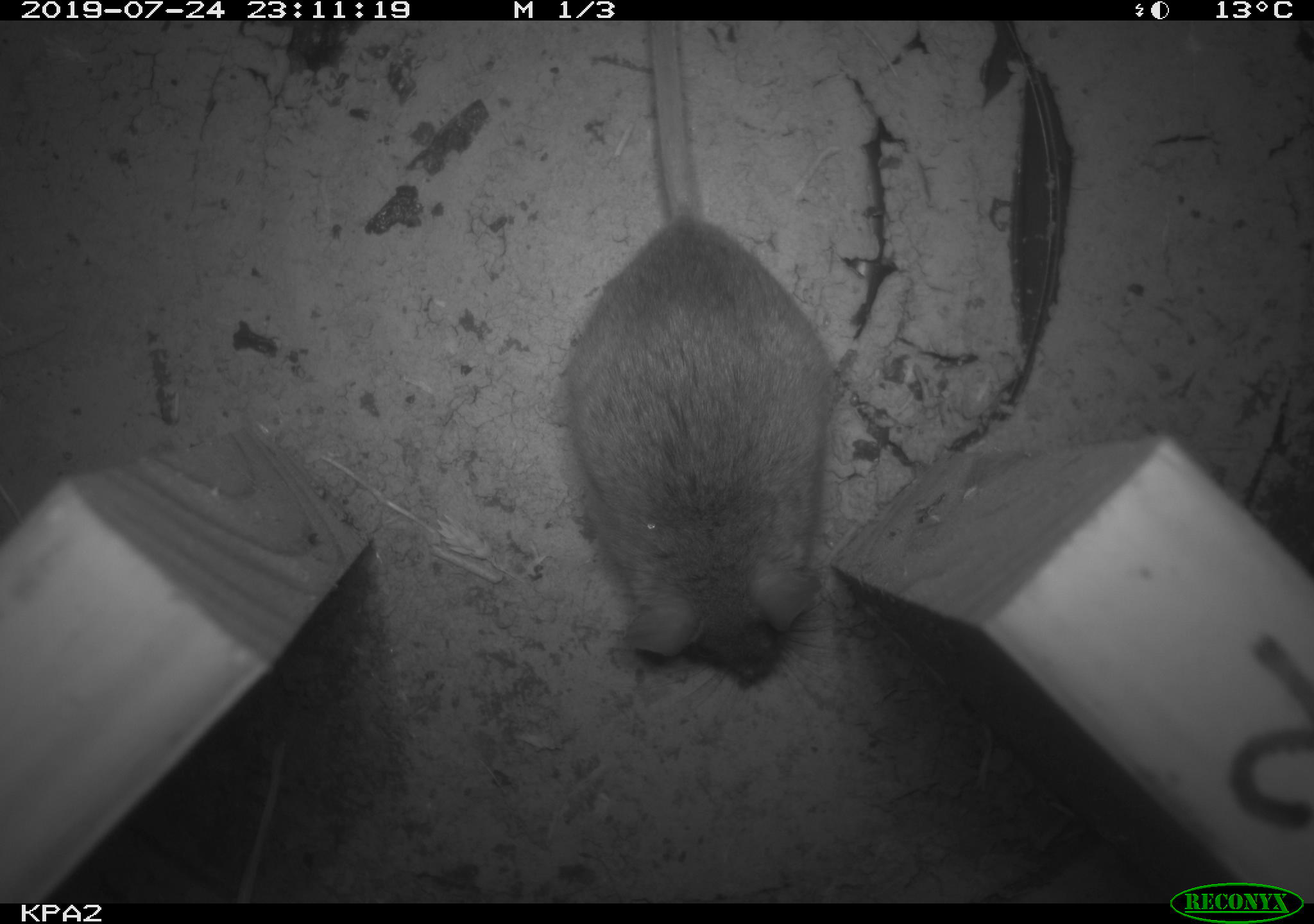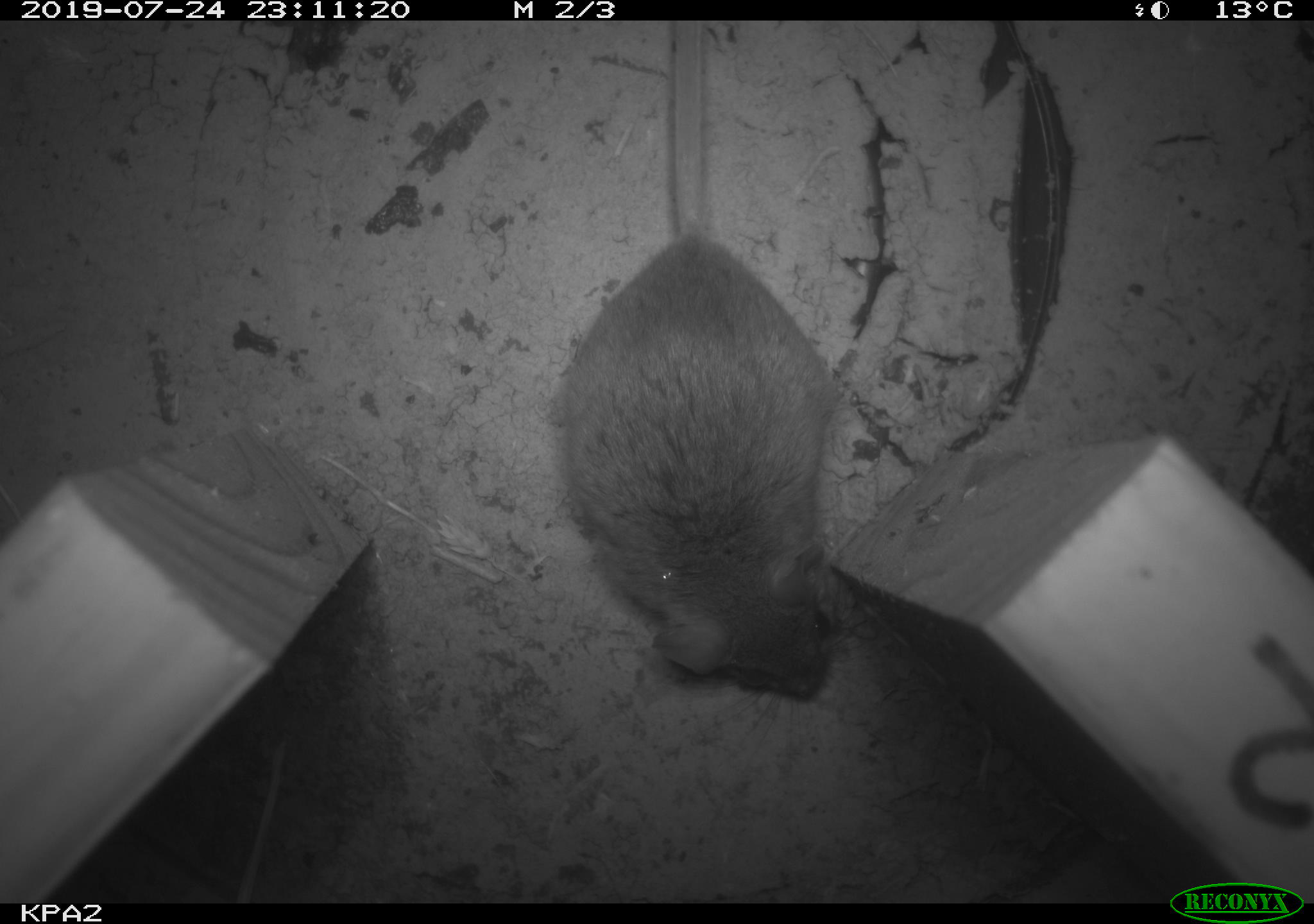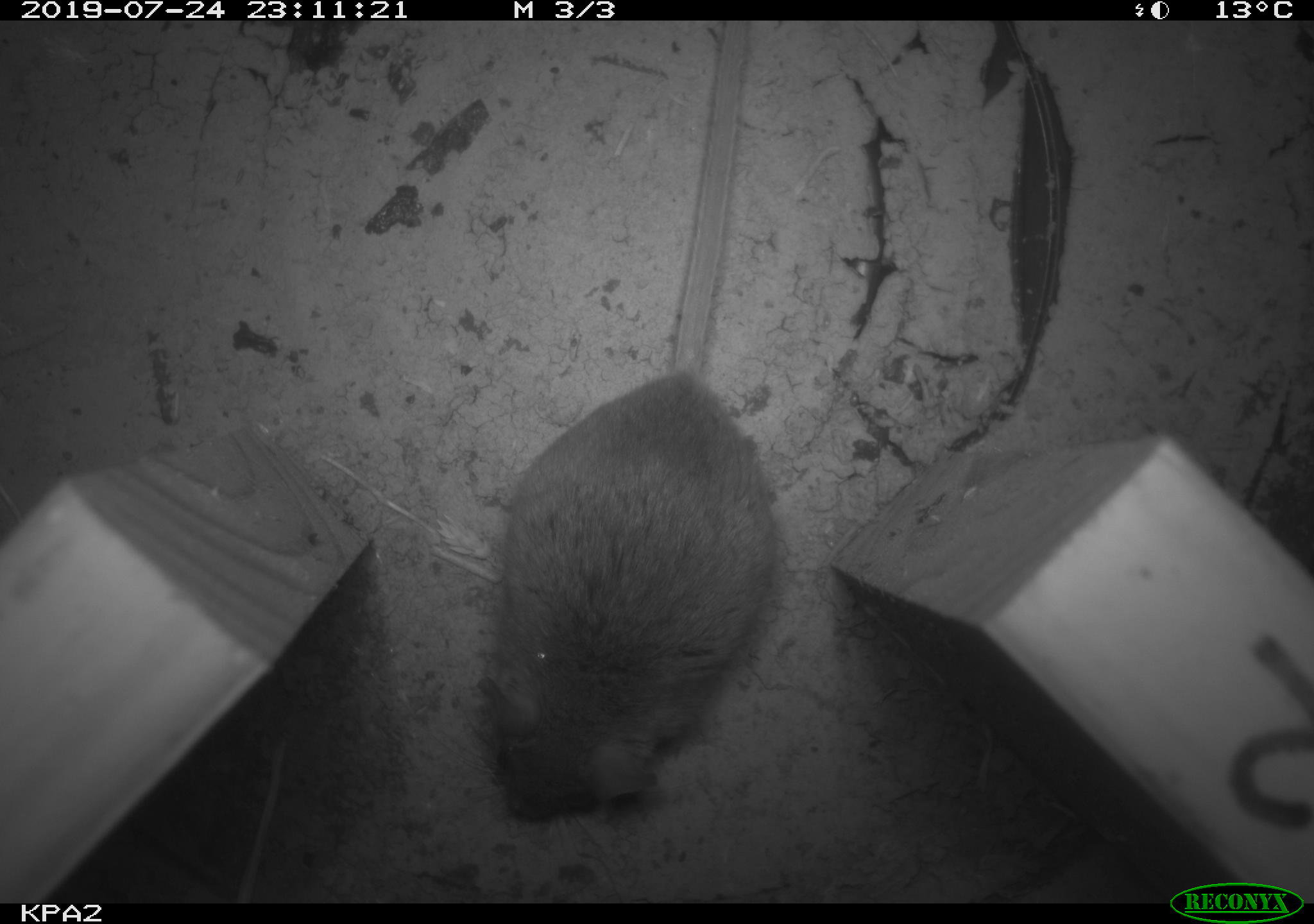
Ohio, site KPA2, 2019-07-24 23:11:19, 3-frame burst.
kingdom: Animalia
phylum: Chordata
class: Mammalia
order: Rodentia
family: Cricetidae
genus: Peromyscus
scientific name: Peromyscus leucopus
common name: white-footed mouse